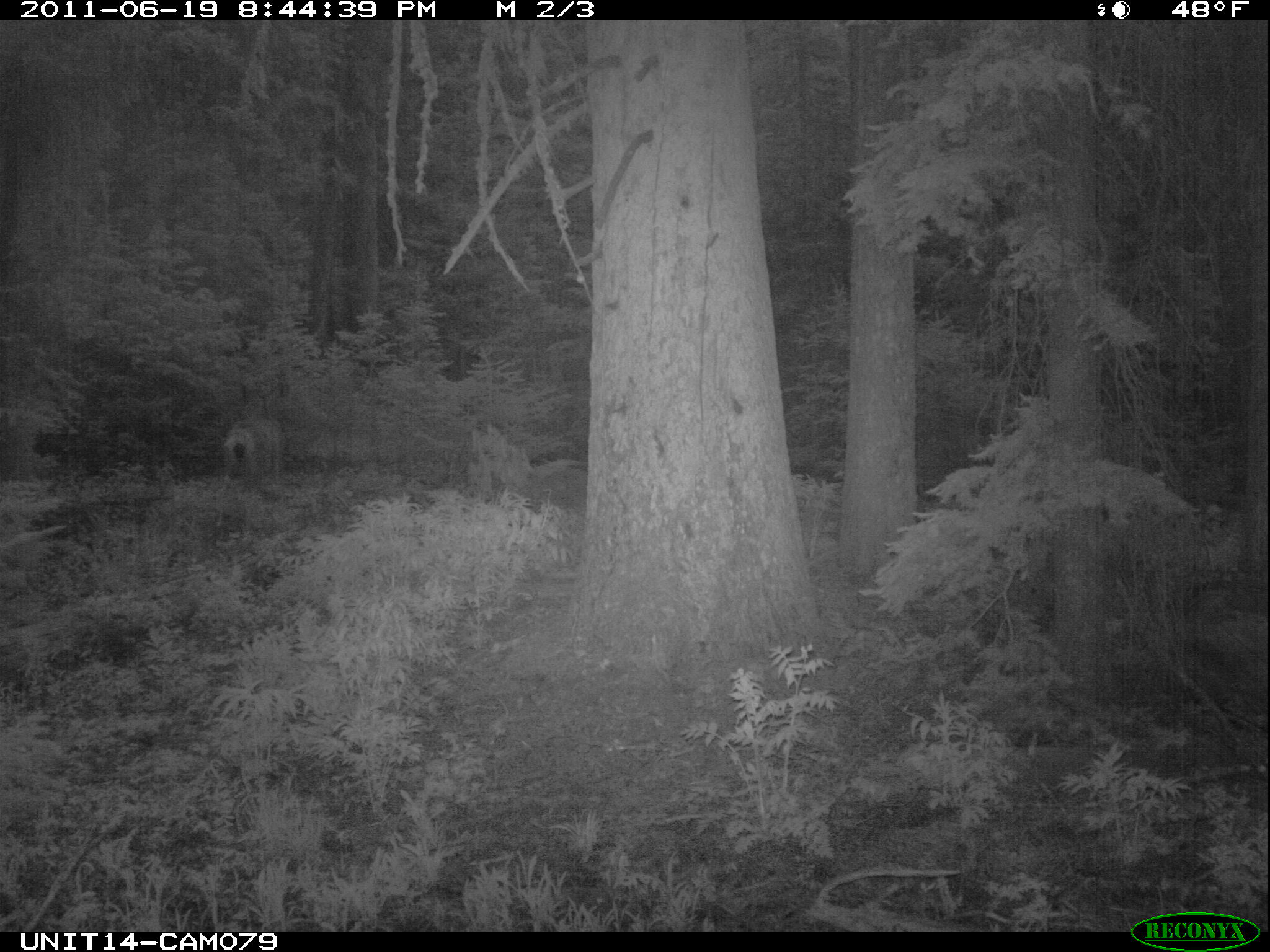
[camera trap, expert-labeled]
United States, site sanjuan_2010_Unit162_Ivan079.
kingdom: Animalia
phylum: Chordata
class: Mammalia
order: Artiodactyla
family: Cervidae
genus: Odocoileus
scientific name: Odocoileus hemionus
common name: mule deer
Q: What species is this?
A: Odocoileus hemionus (mule deer).